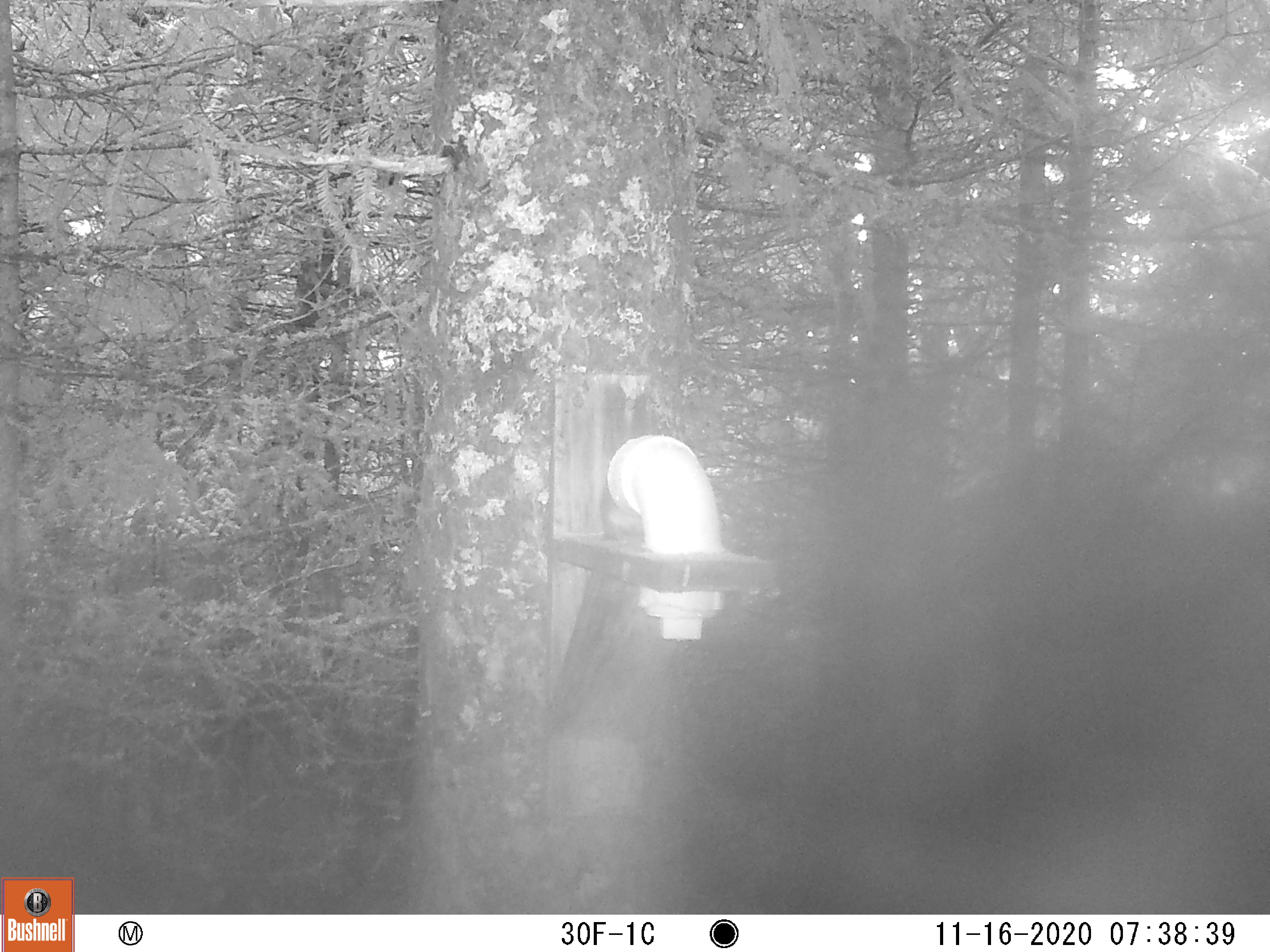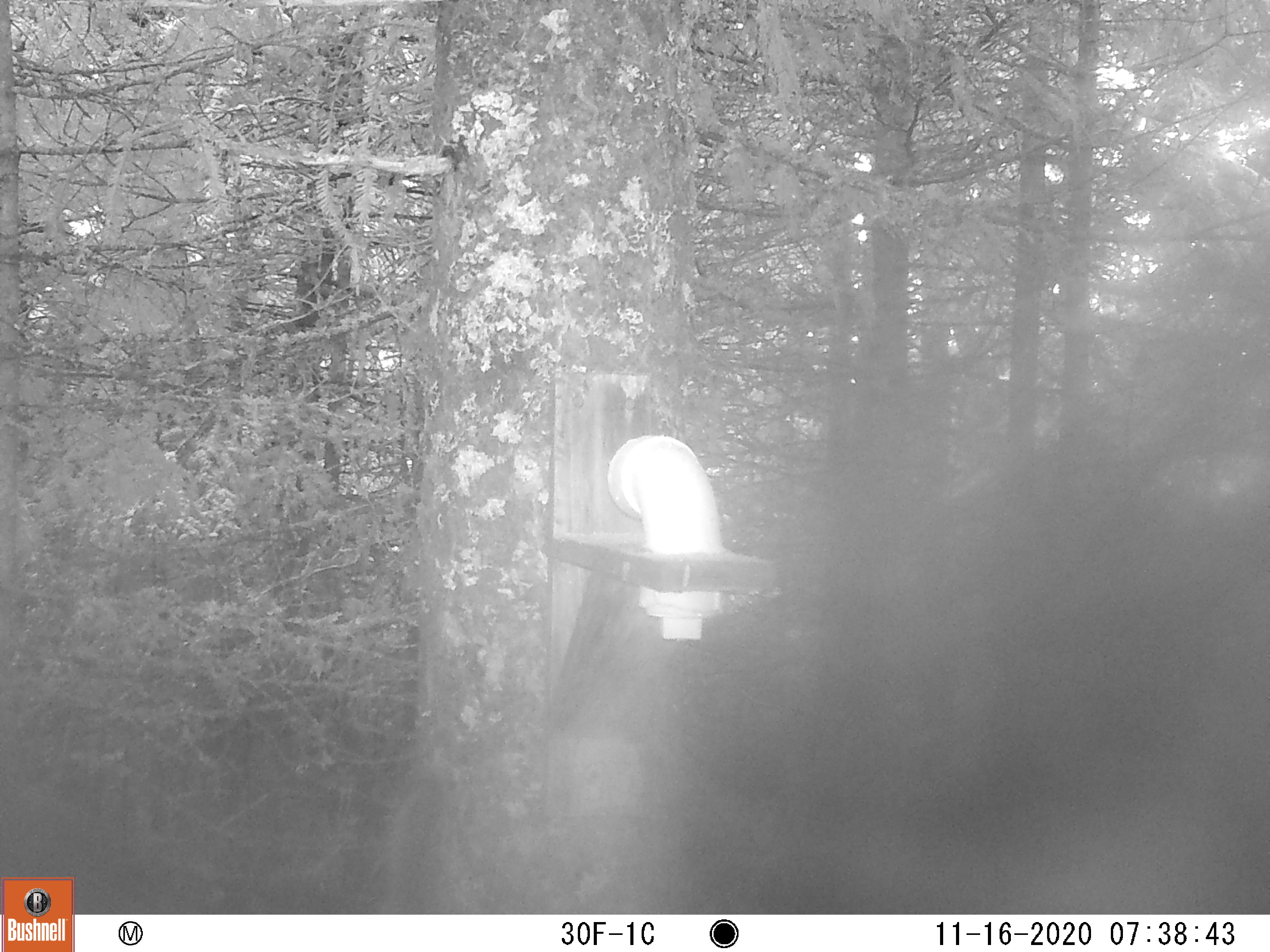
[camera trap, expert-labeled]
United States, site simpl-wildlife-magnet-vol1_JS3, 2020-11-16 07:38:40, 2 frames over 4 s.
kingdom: Animalia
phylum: Chordata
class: Mammalia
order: Rodentia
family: Sciuridae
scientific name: Sciuridae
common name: squirrel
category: squirrel sp.